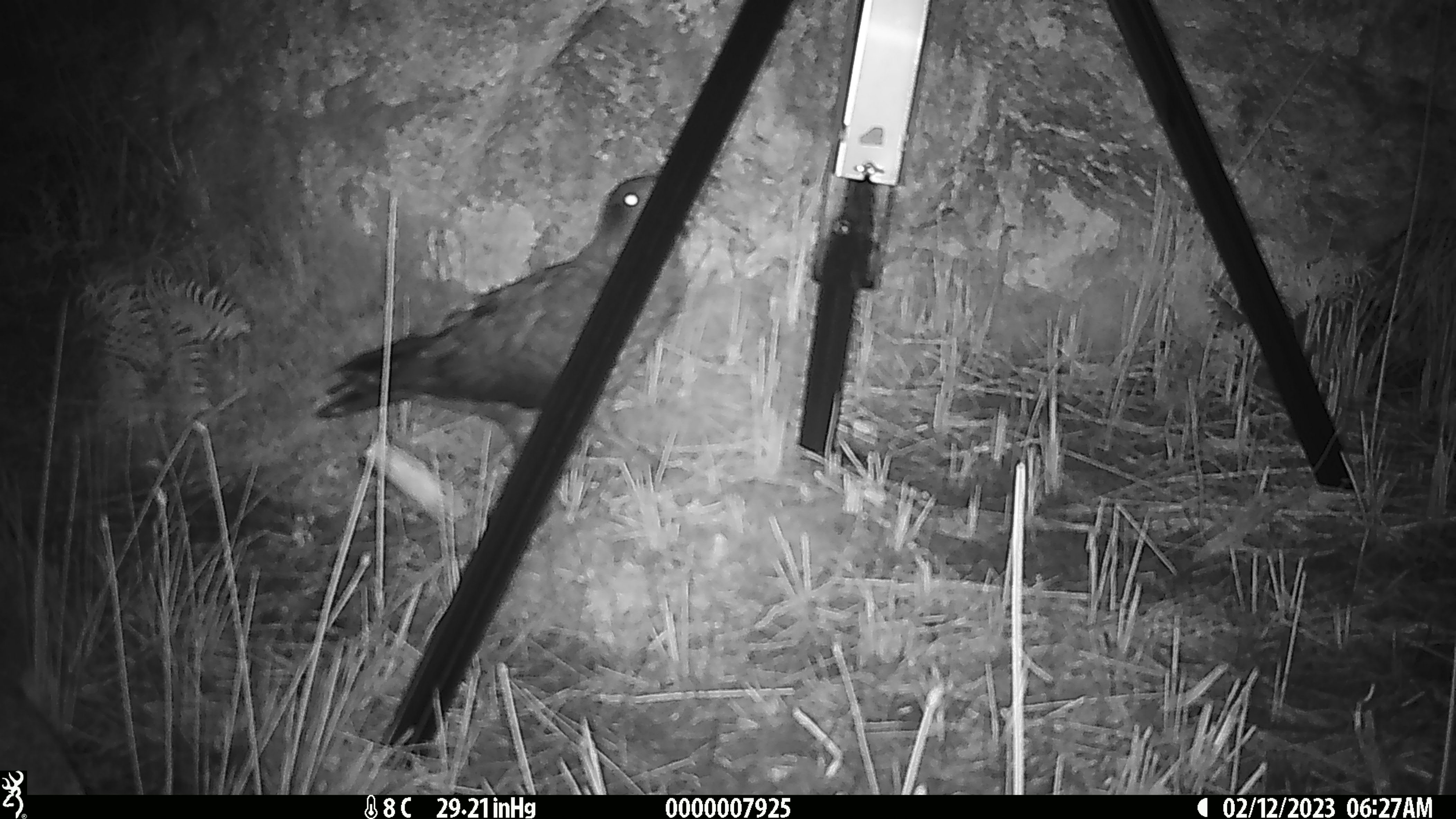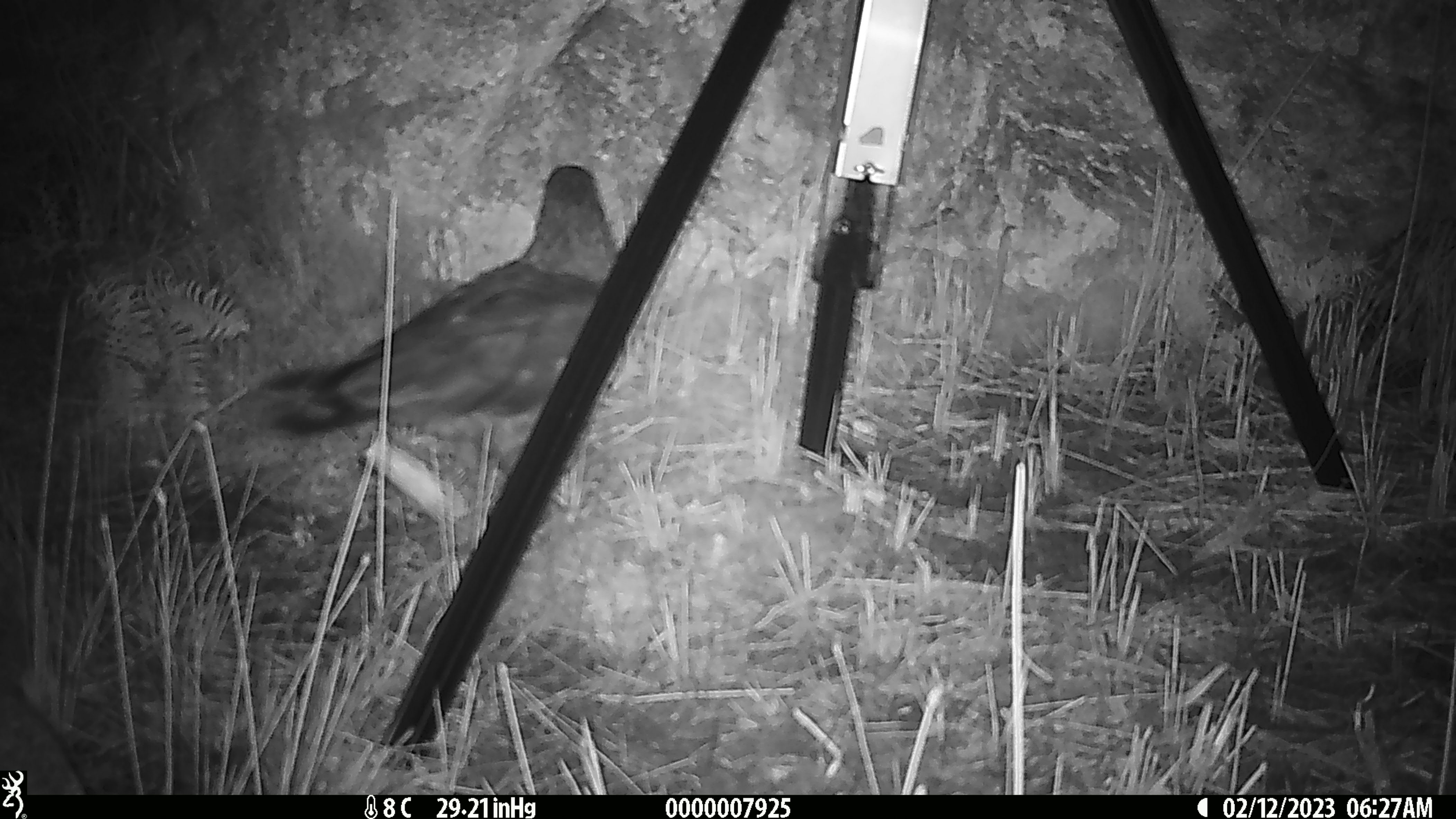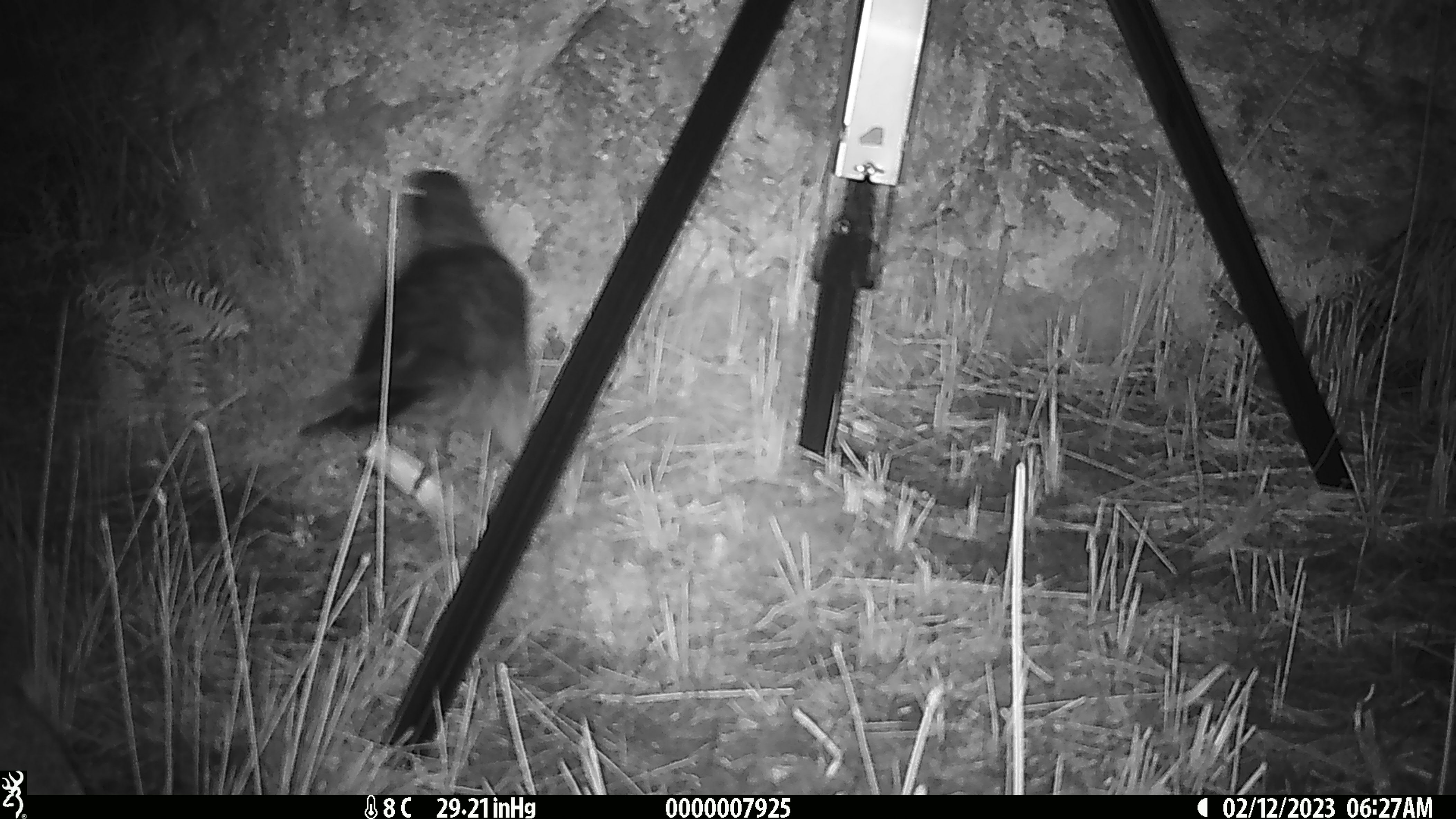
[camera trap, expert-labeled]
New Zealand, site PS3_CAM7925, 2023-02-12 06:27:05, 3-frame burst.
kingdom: Animalia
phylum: Chordata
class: Aves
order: Psittaciformes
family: Strigopidae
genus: Nestor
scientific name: Nestor notabilis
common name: kea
Kea (Nestor notabilis).